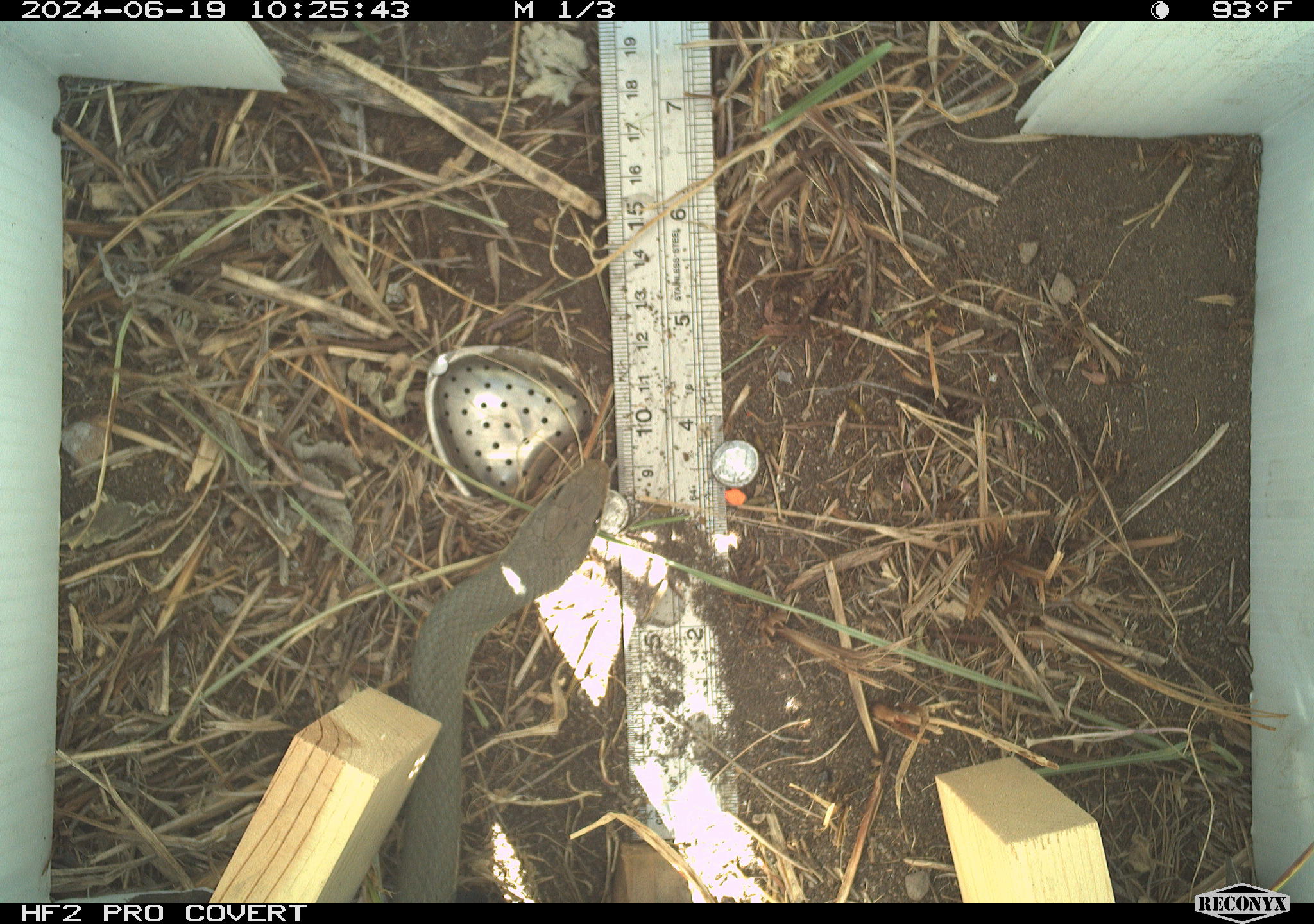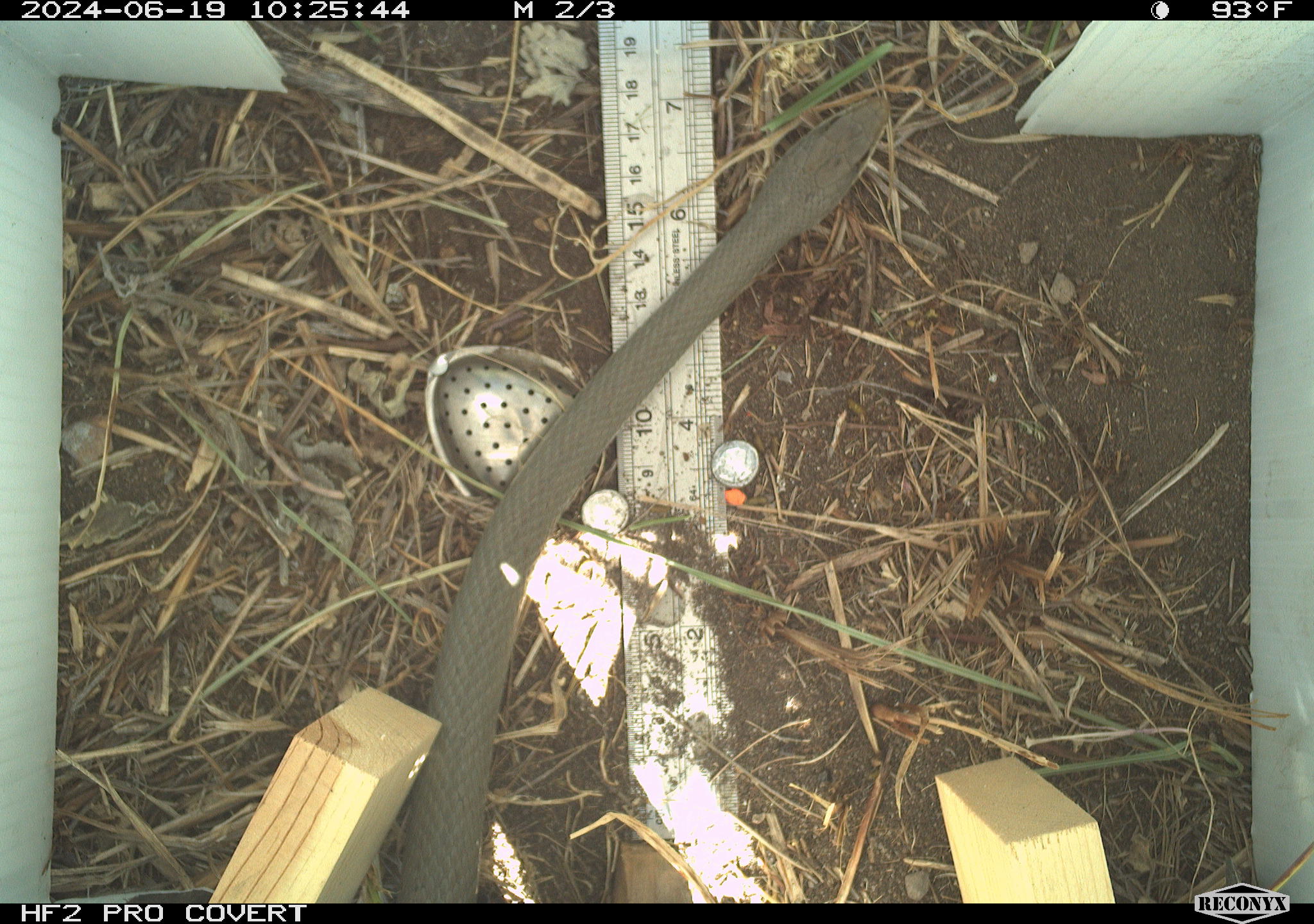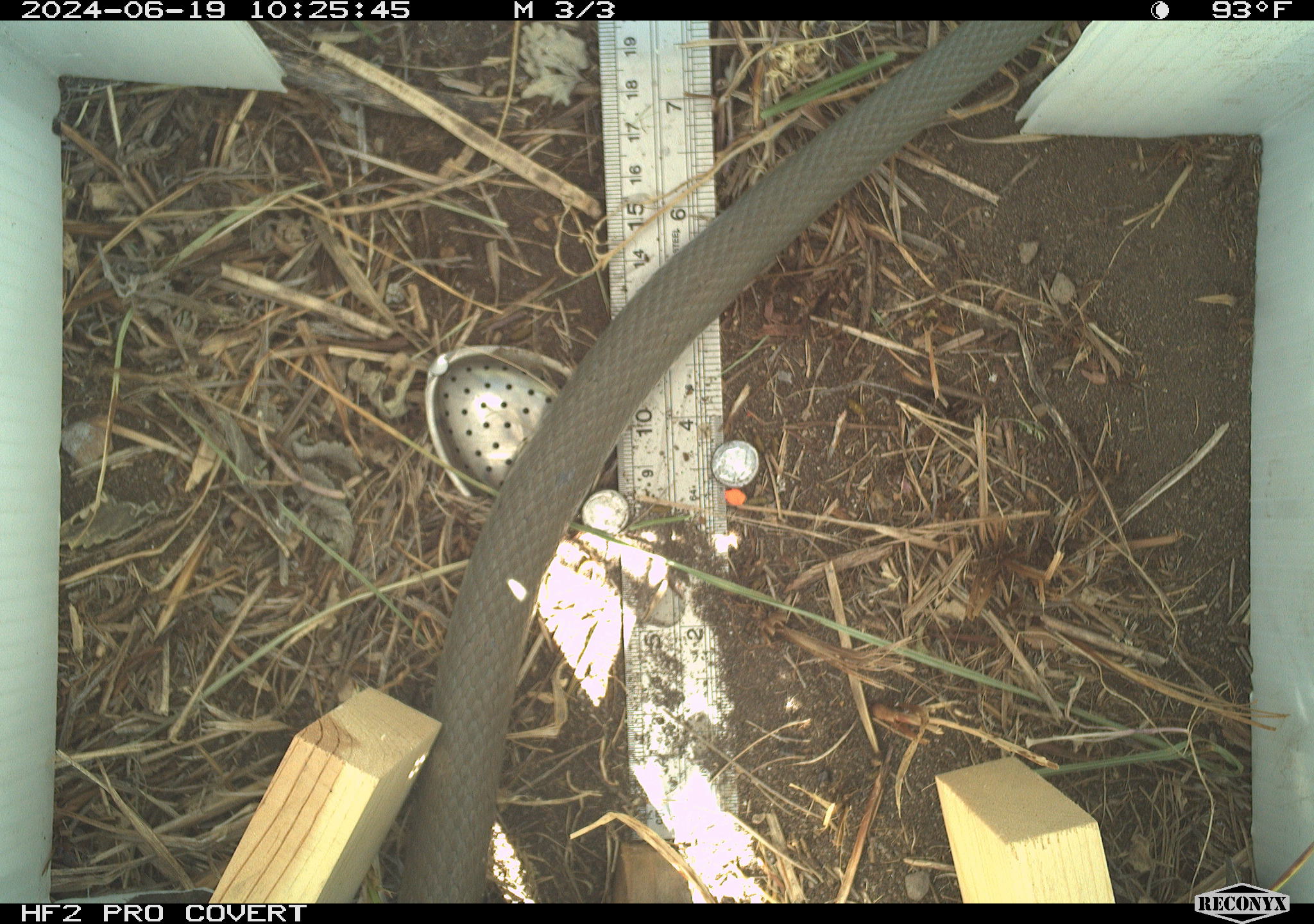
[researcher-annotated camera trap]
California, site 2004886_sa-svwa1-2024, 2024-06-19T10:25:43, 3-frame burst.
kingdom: Animalia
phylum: Chordata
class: Reptilia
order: Squamata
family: Colubridae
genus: Coluber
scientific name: Coluber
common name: north american racers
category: coluber species